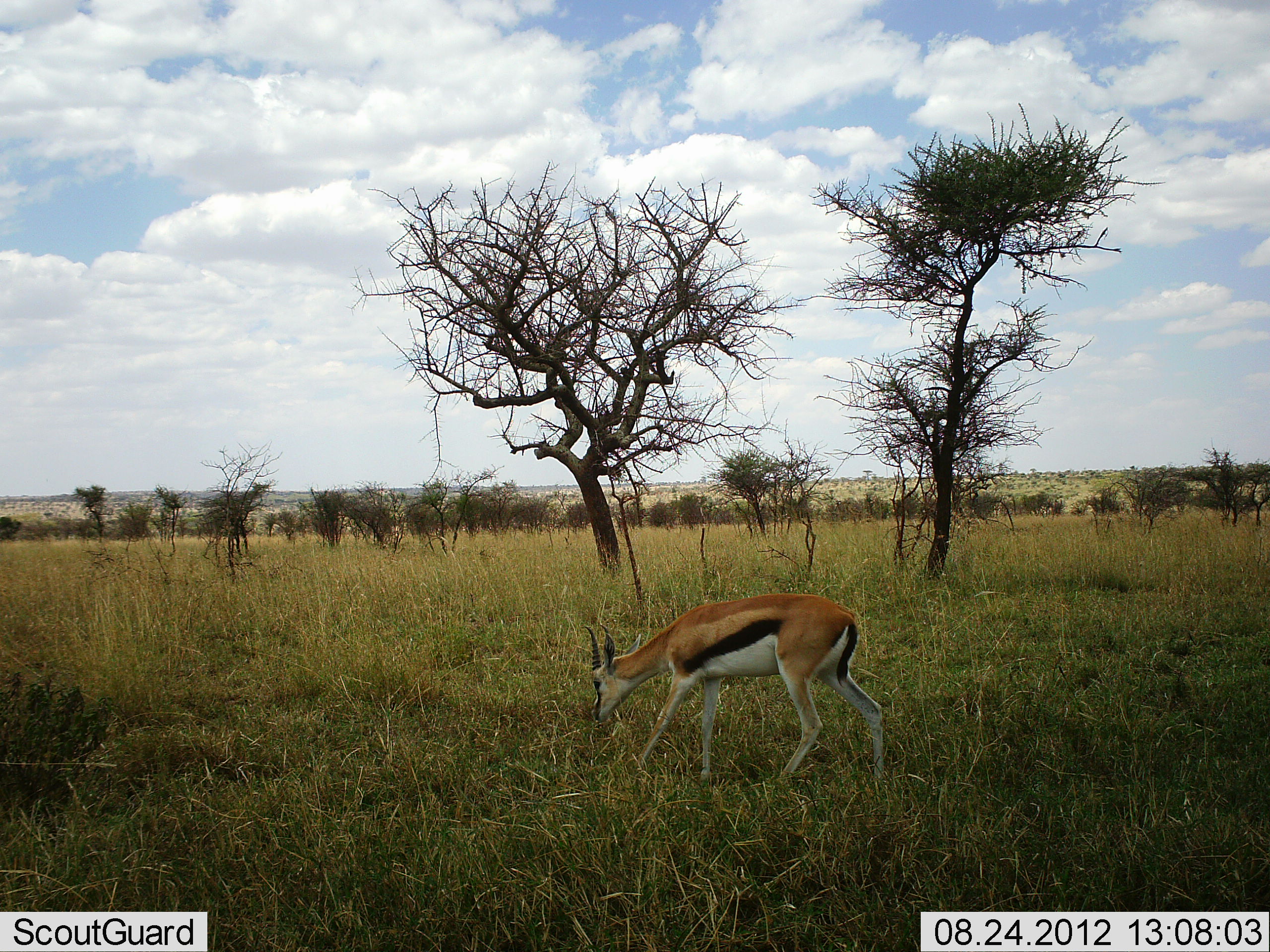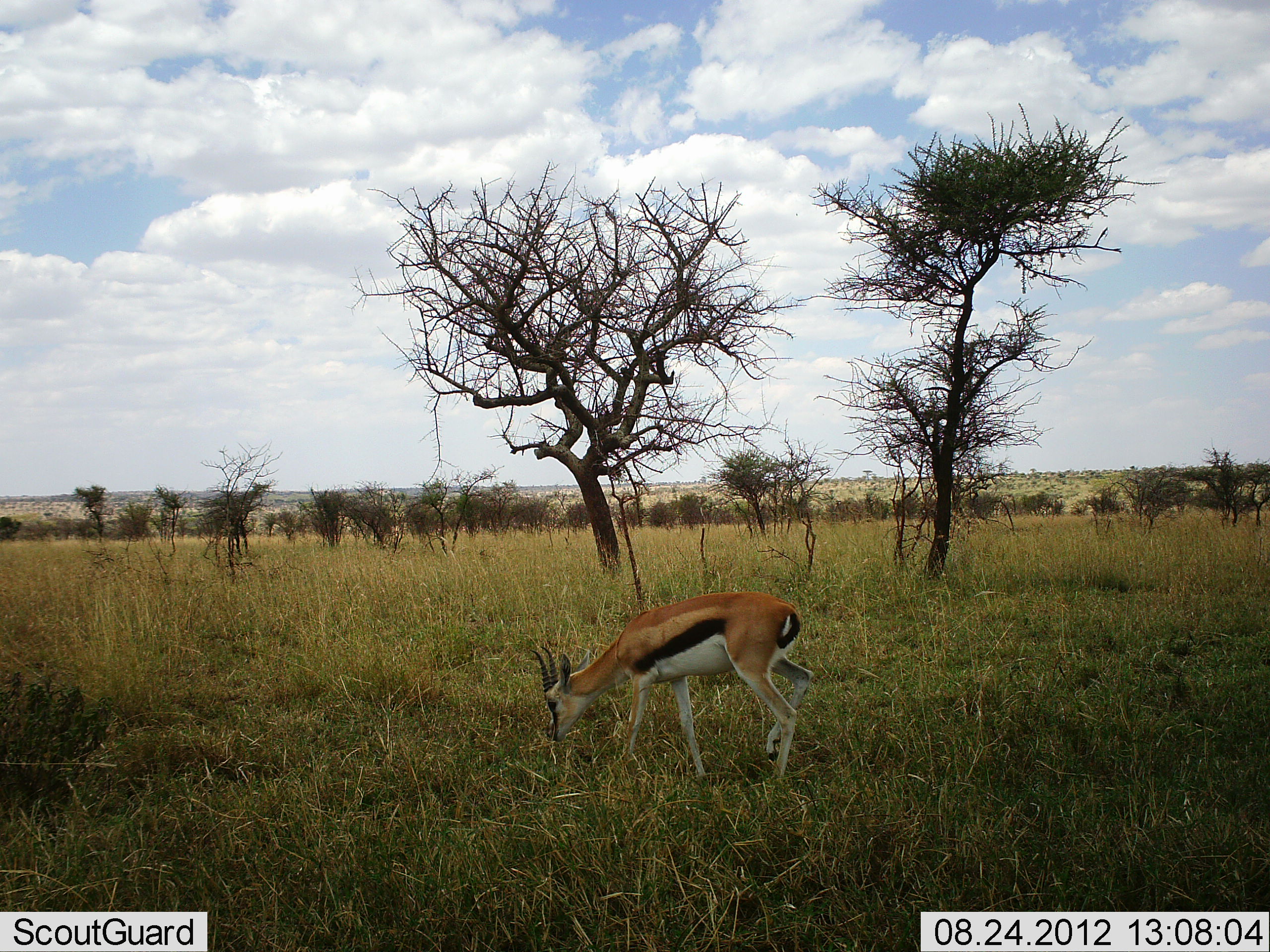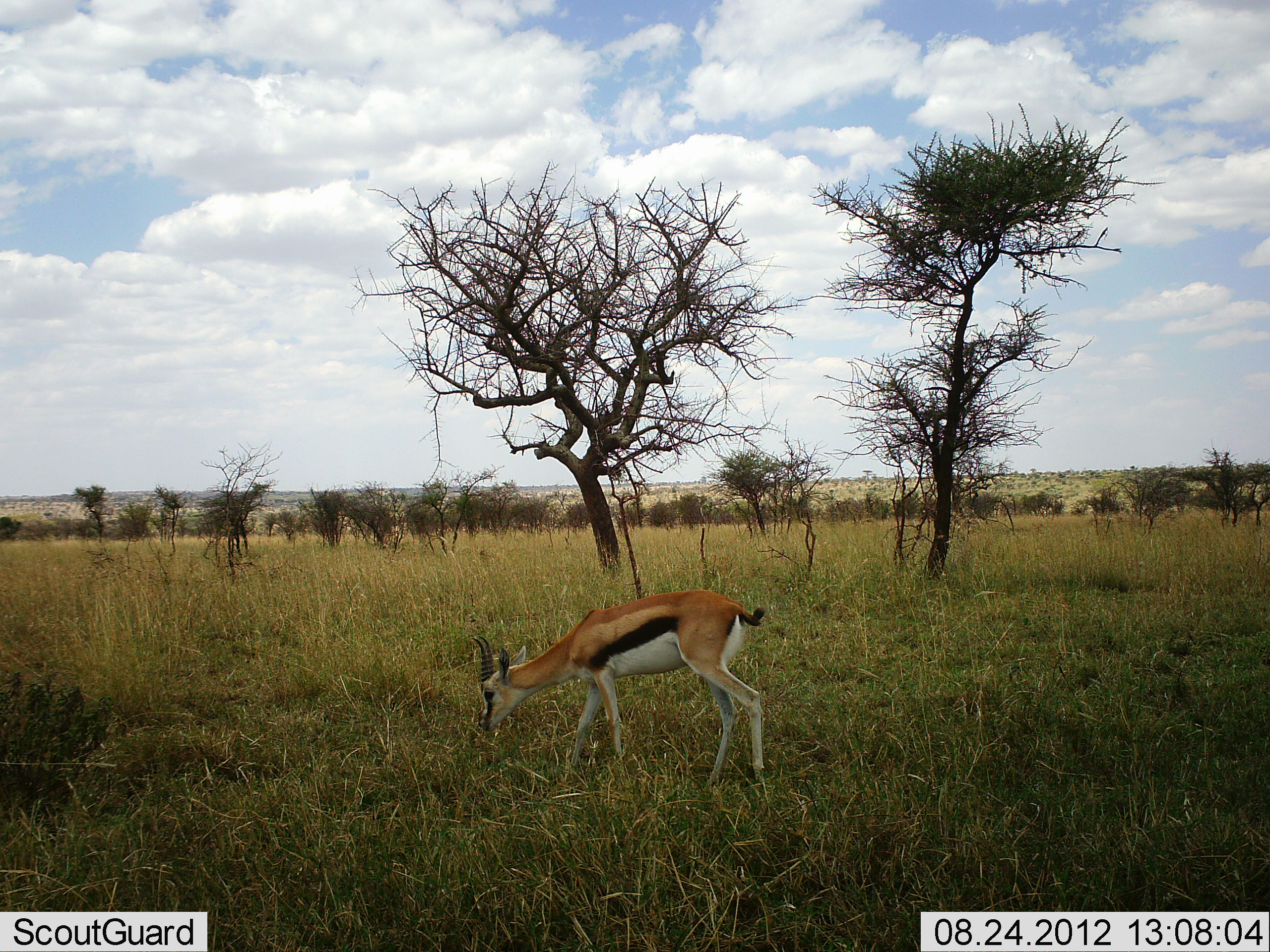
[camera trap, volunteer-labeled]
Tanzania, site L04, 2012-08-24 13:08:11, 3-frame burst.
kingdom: Animalia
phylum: Chordata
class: Mammalia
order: Artiodactyla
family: Bovidae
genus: Eudorcas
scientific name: Eudorcas thomsonii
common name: thomson's gazelle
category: gazellethomsons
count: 1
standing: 10%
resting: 0%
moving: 70%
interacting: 0%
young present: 0%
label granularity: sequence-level